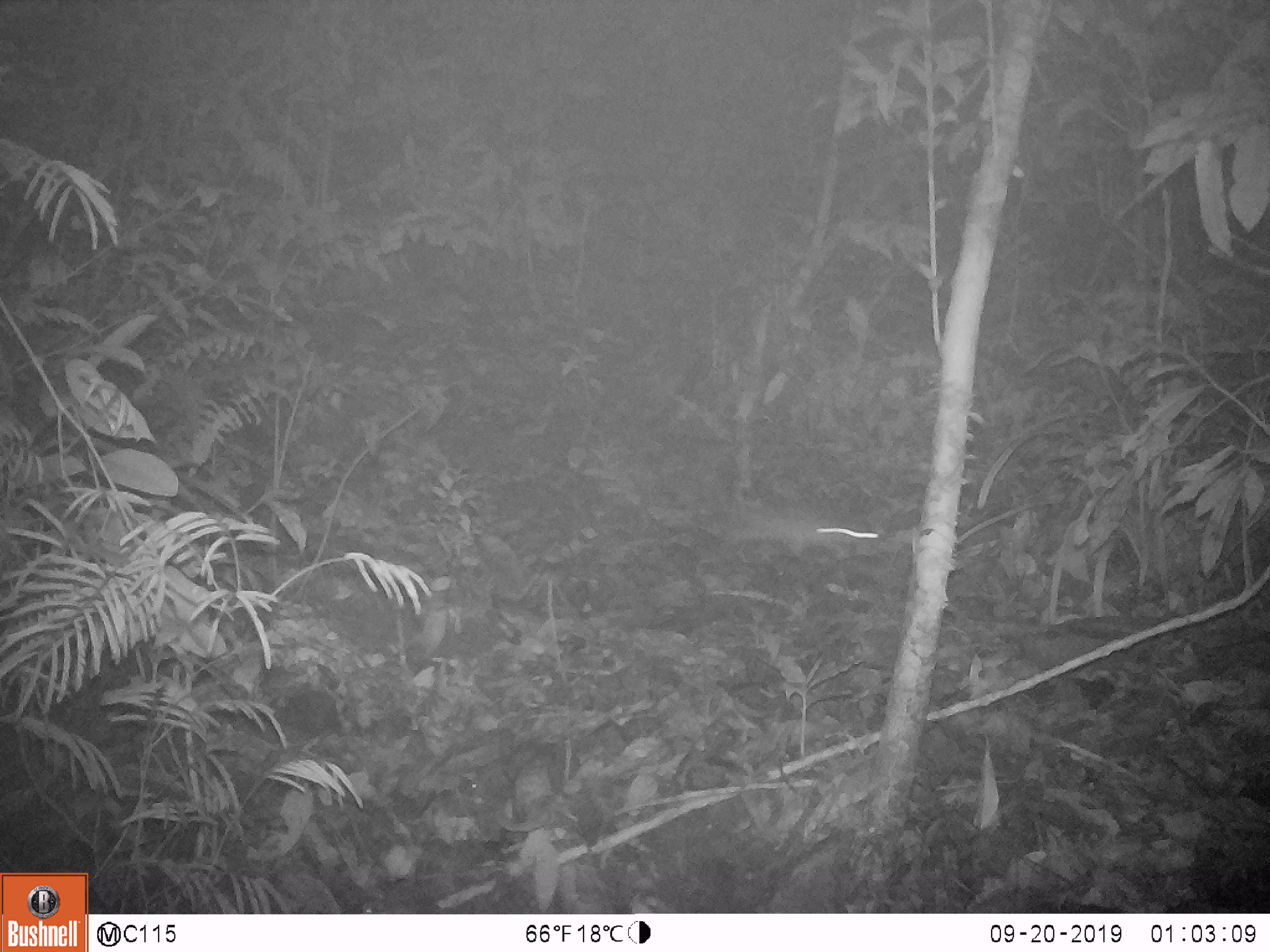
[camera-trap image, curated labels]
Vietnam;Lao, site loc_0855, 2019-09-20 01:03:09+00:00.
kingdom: Animalia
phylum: Chordata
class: Mammalia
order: Rodentia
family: Muridae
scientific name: Muridae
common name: old-world mice and rats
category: unidentified murid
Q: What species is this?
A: Unidentified murid (old-world mice and rats) (Muridae).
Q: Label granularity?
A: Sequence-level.